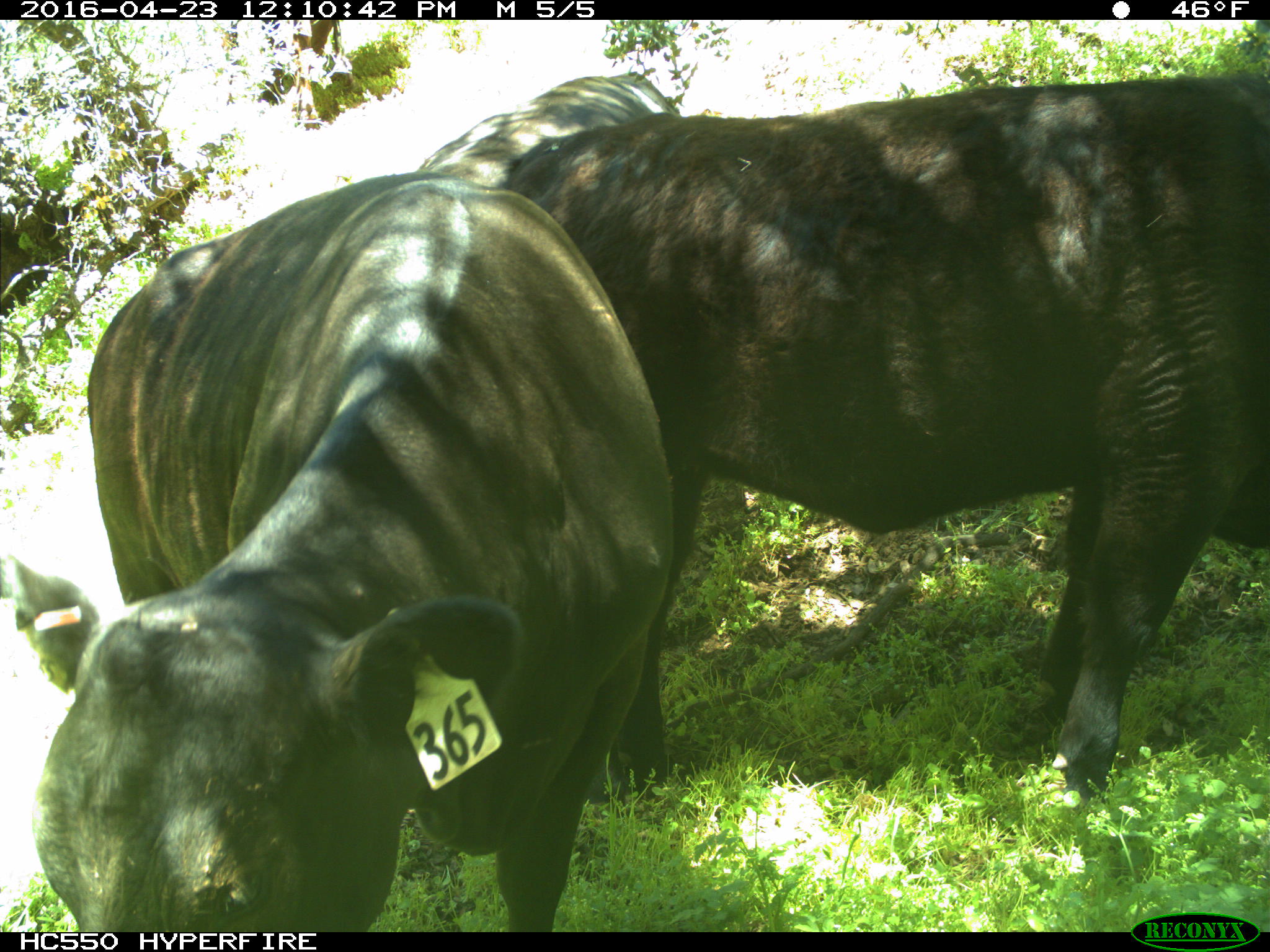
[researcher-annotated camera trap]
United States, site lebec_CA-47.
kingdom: Animalia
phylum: Chordata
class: Mammalia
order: Artiodactyla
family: Bovidae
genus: Bos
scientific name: Bos taurus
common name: domestic cow